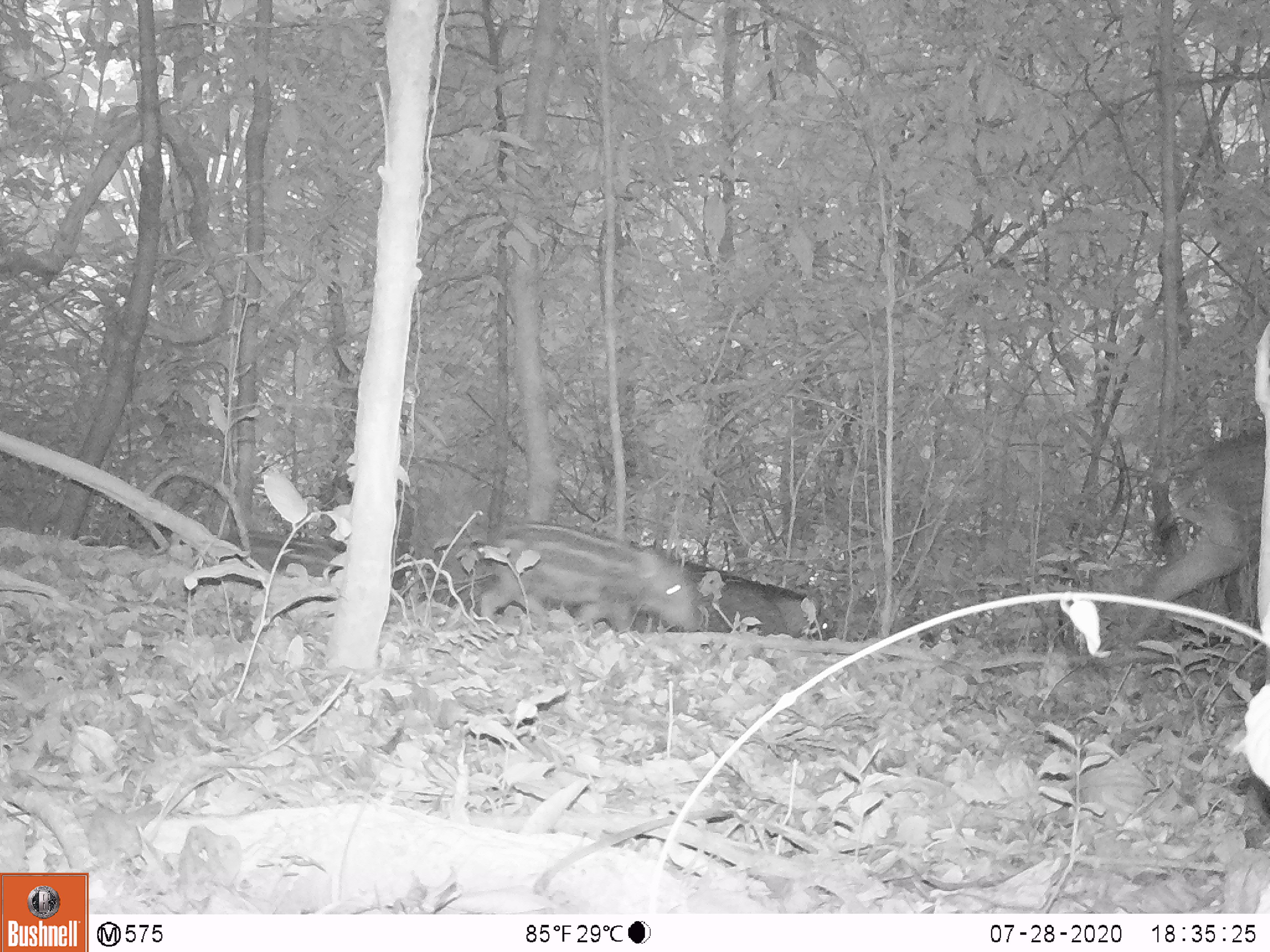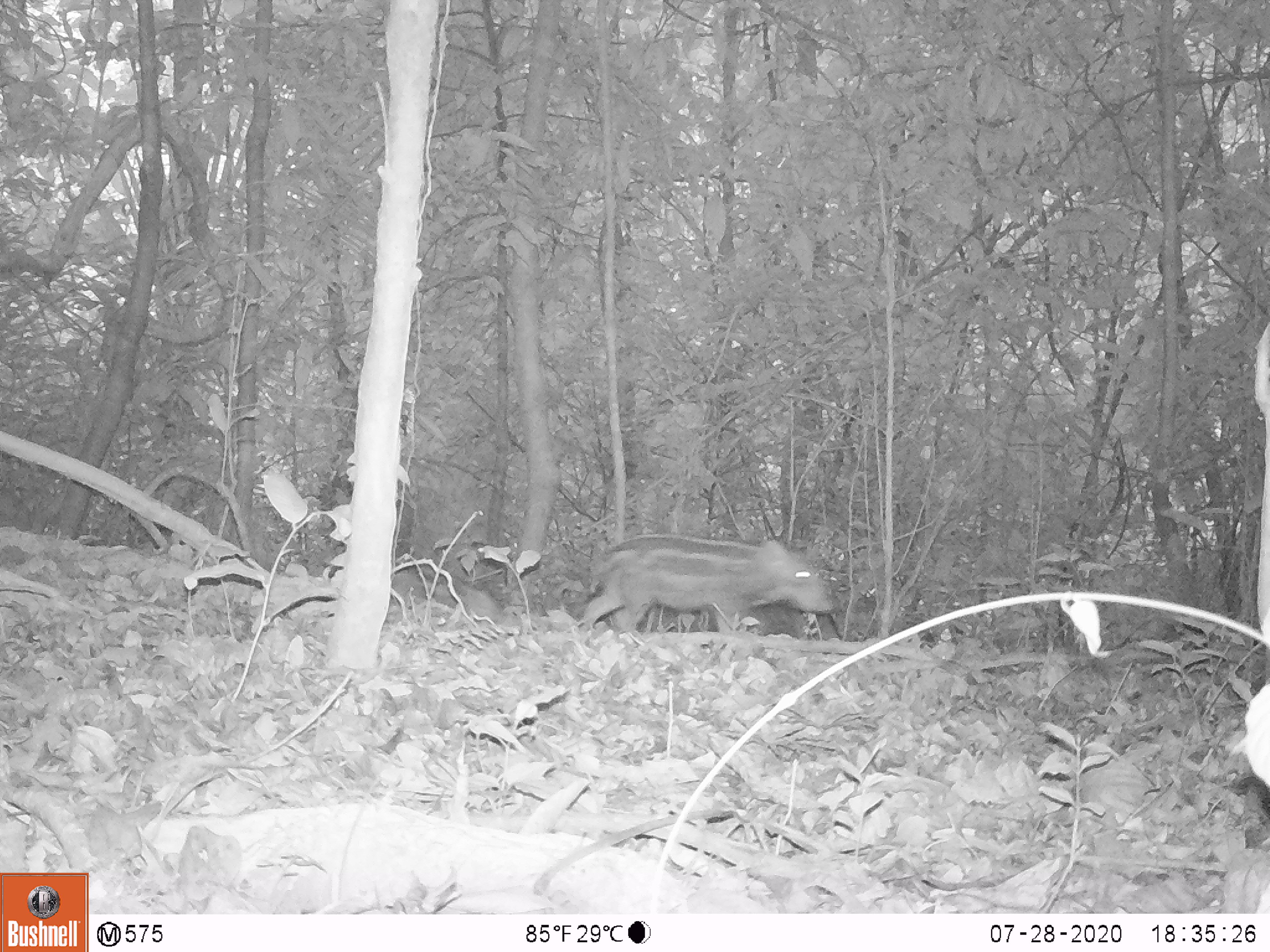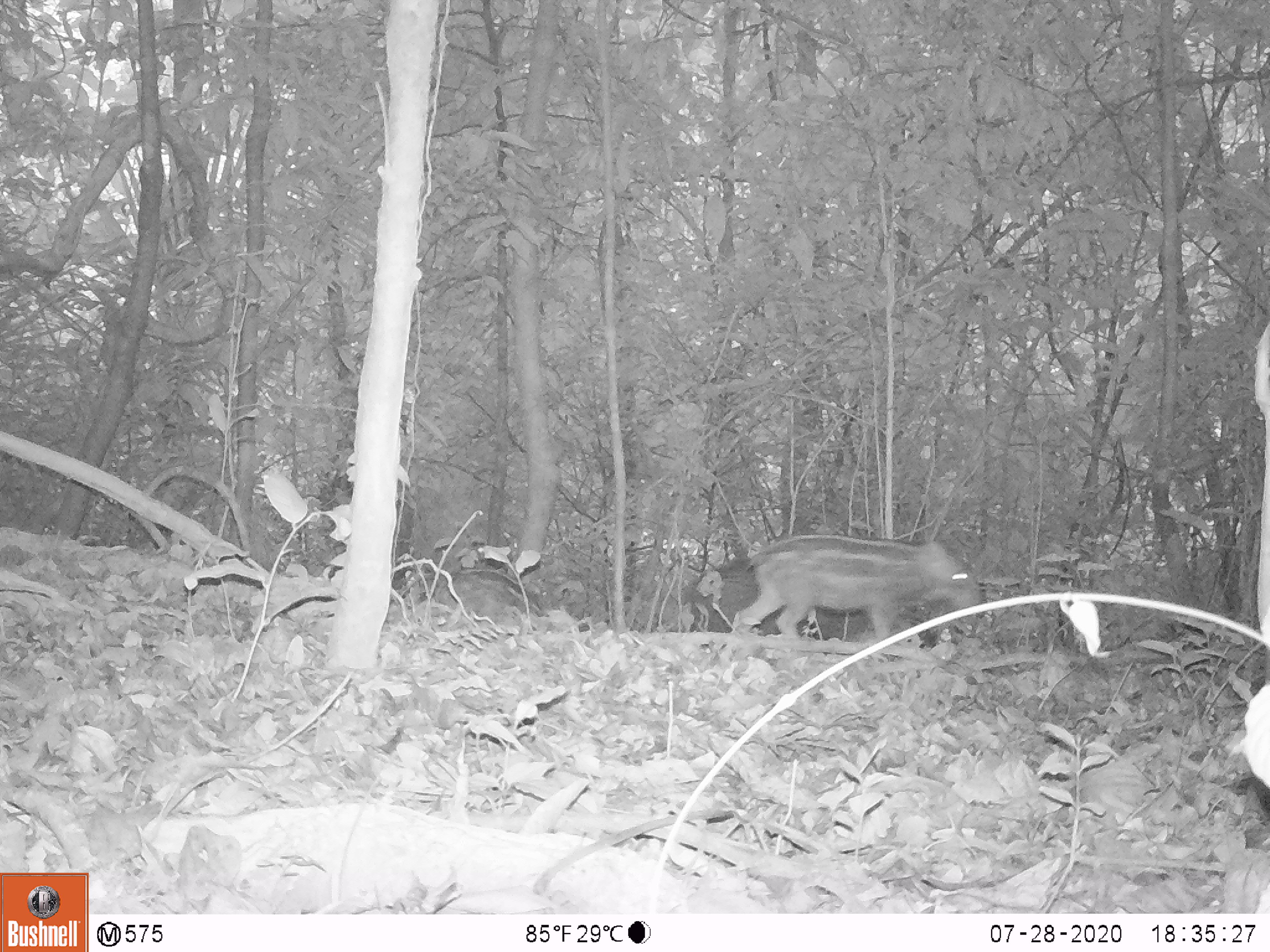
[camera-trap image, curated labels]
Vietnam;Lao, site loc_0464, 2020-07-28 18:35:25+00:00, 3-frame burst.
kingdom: Animalia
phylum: Chordata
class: Mammalia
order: Artiodactyla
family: Suidae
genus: Sus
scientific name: Sus scrofa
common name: eurasian wild pig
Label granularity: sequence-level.